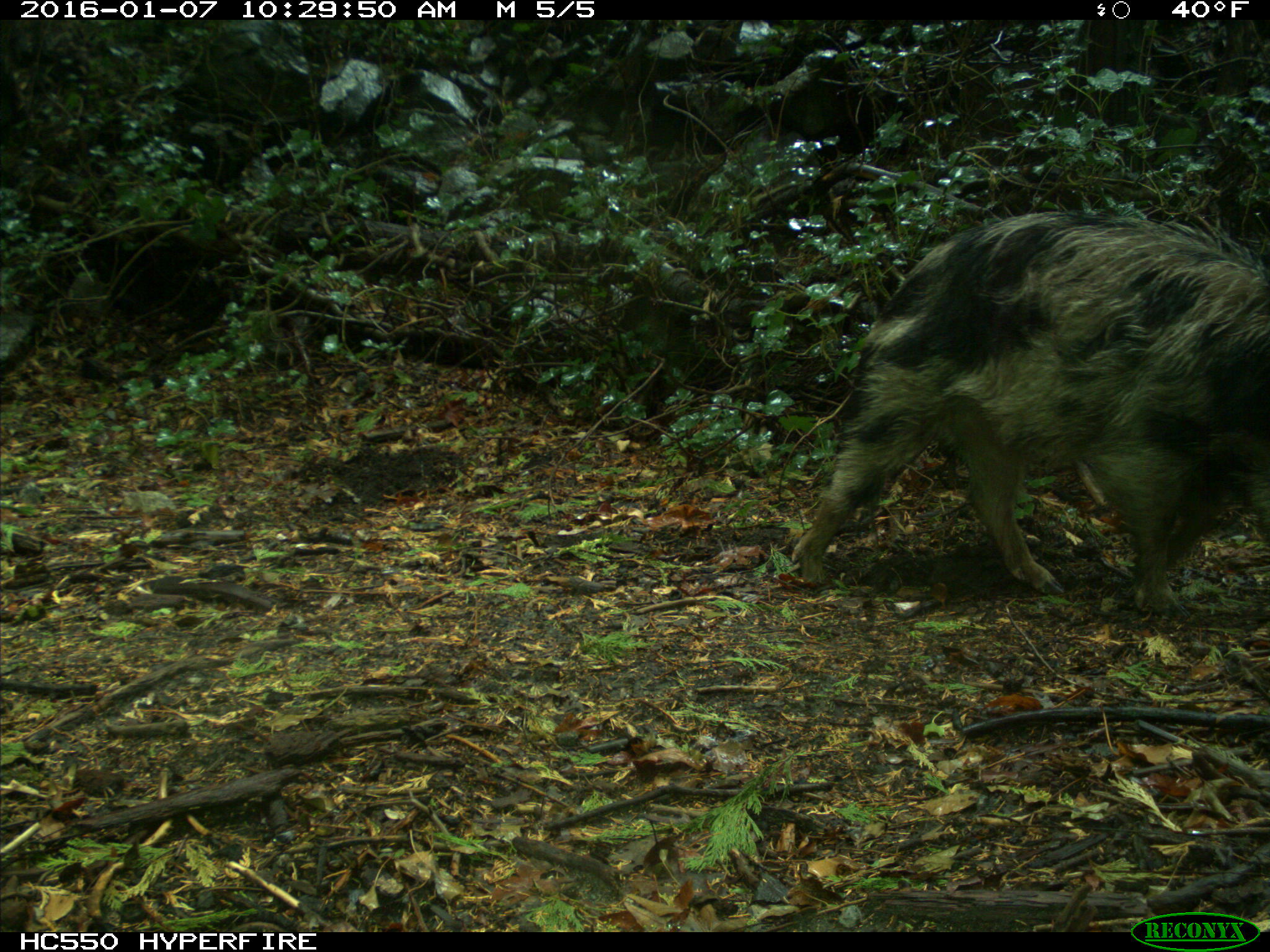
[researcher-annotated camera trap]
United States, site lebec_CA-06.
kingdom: Animalia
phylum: Chordata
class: Mammalia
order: Artiodactyla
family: Suidae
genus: Sus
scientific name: Sus scrofa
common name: wild boar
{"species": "Sus scrofa (wild boar)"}